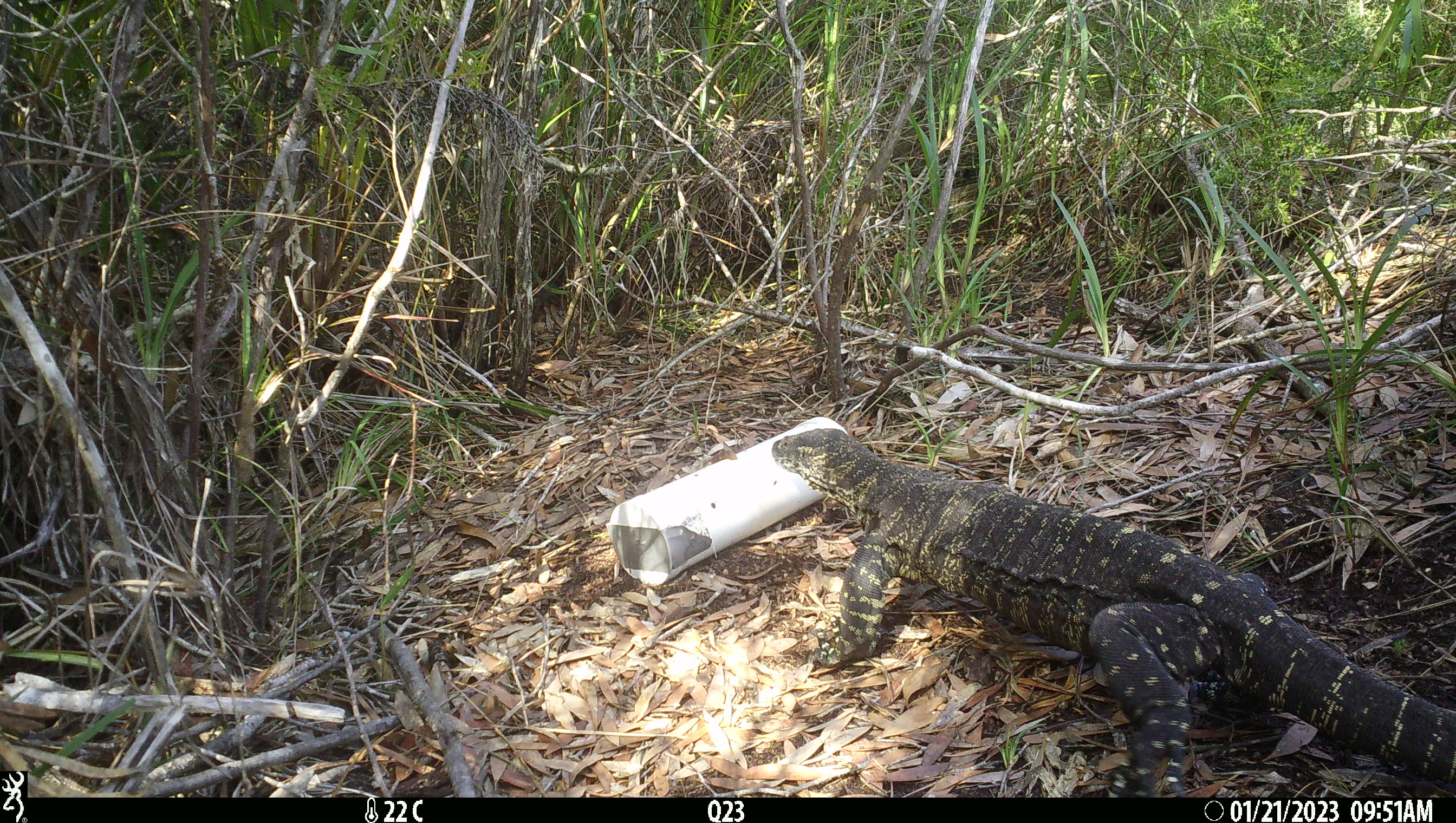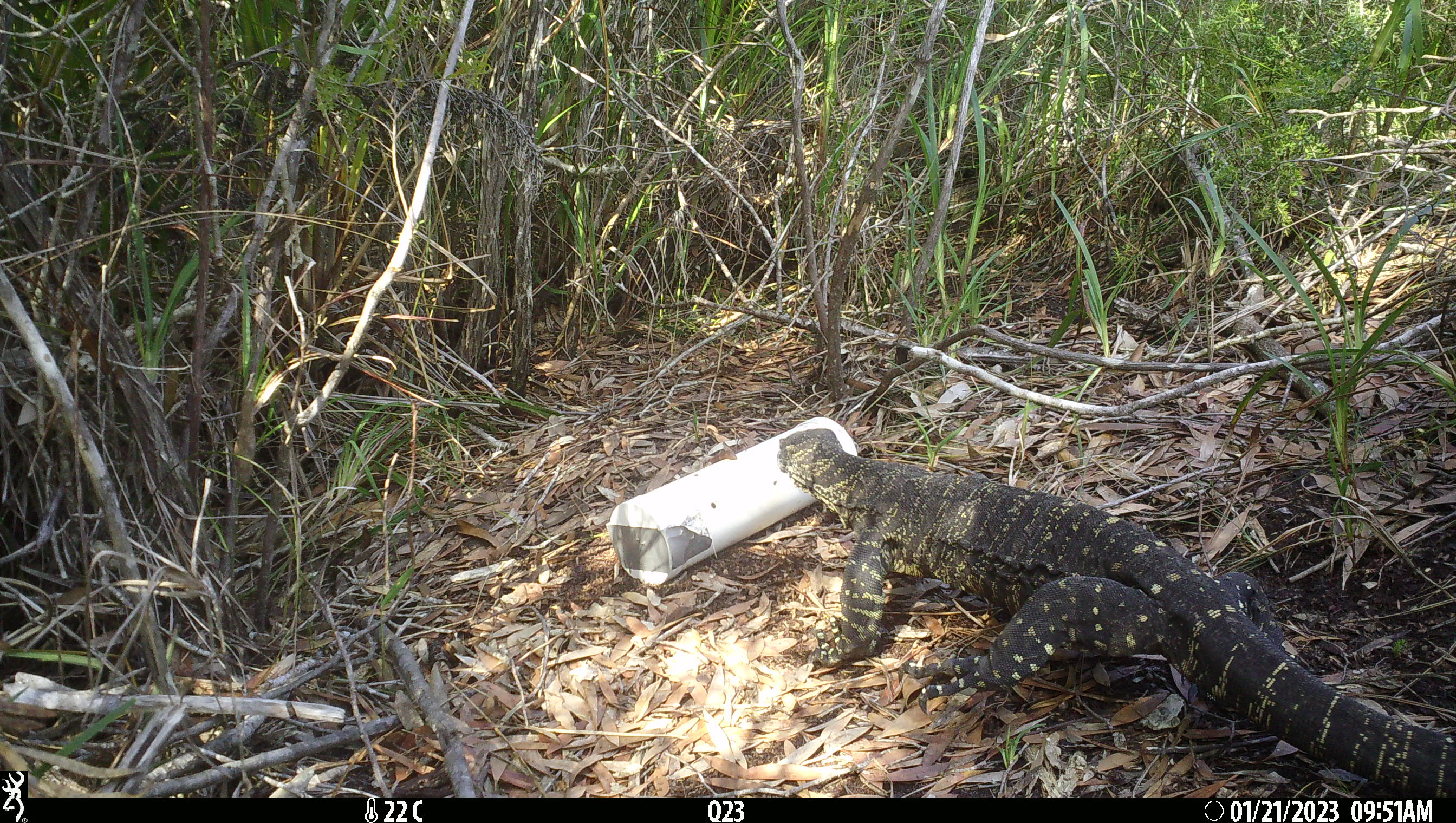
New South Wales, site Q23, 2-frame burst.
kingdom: Animalia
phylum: Chordata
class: Reptilia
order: Squamata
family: Varanidae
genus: Varanus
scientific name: Varanus varius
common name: lace monitor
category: goanna